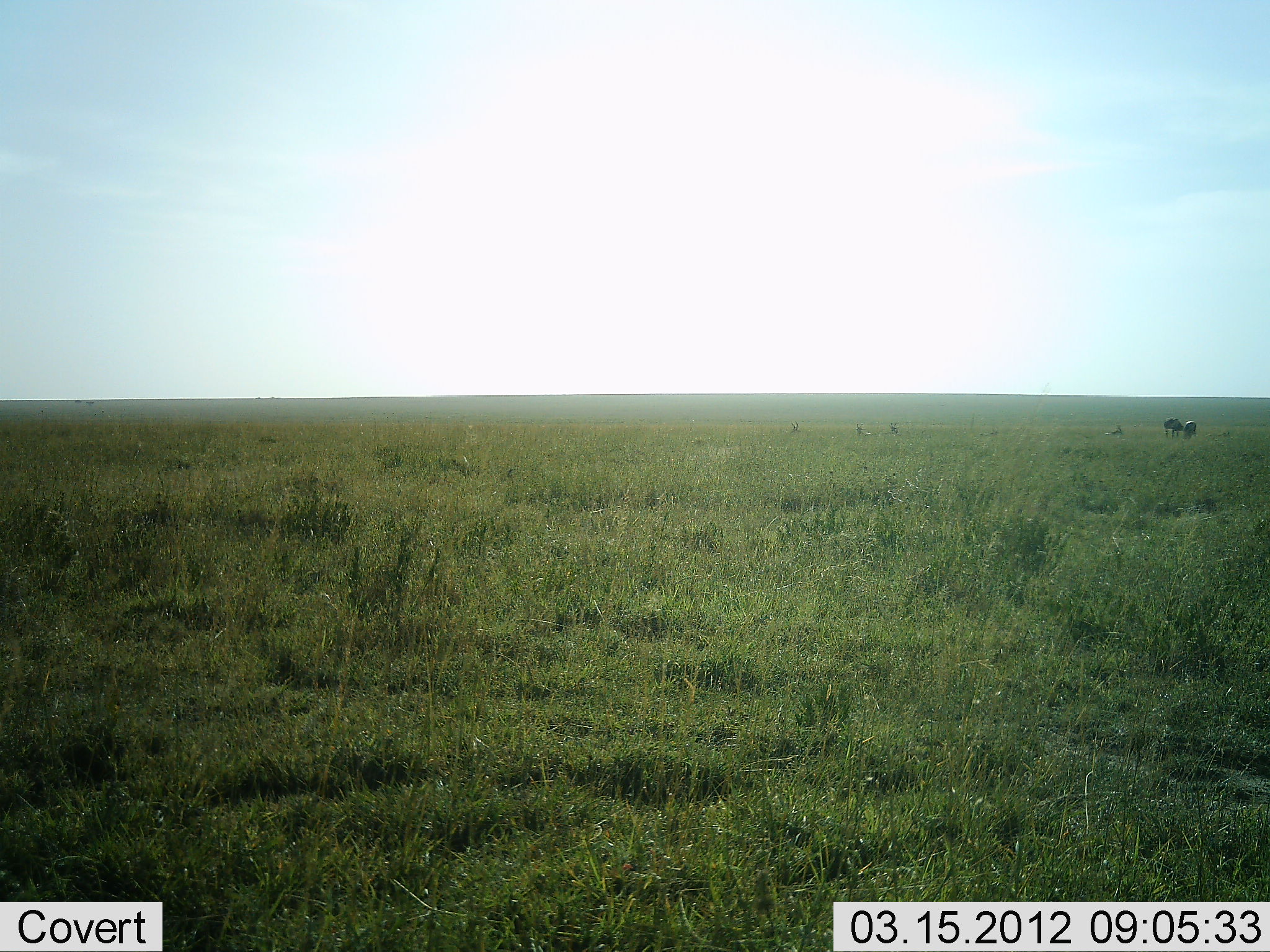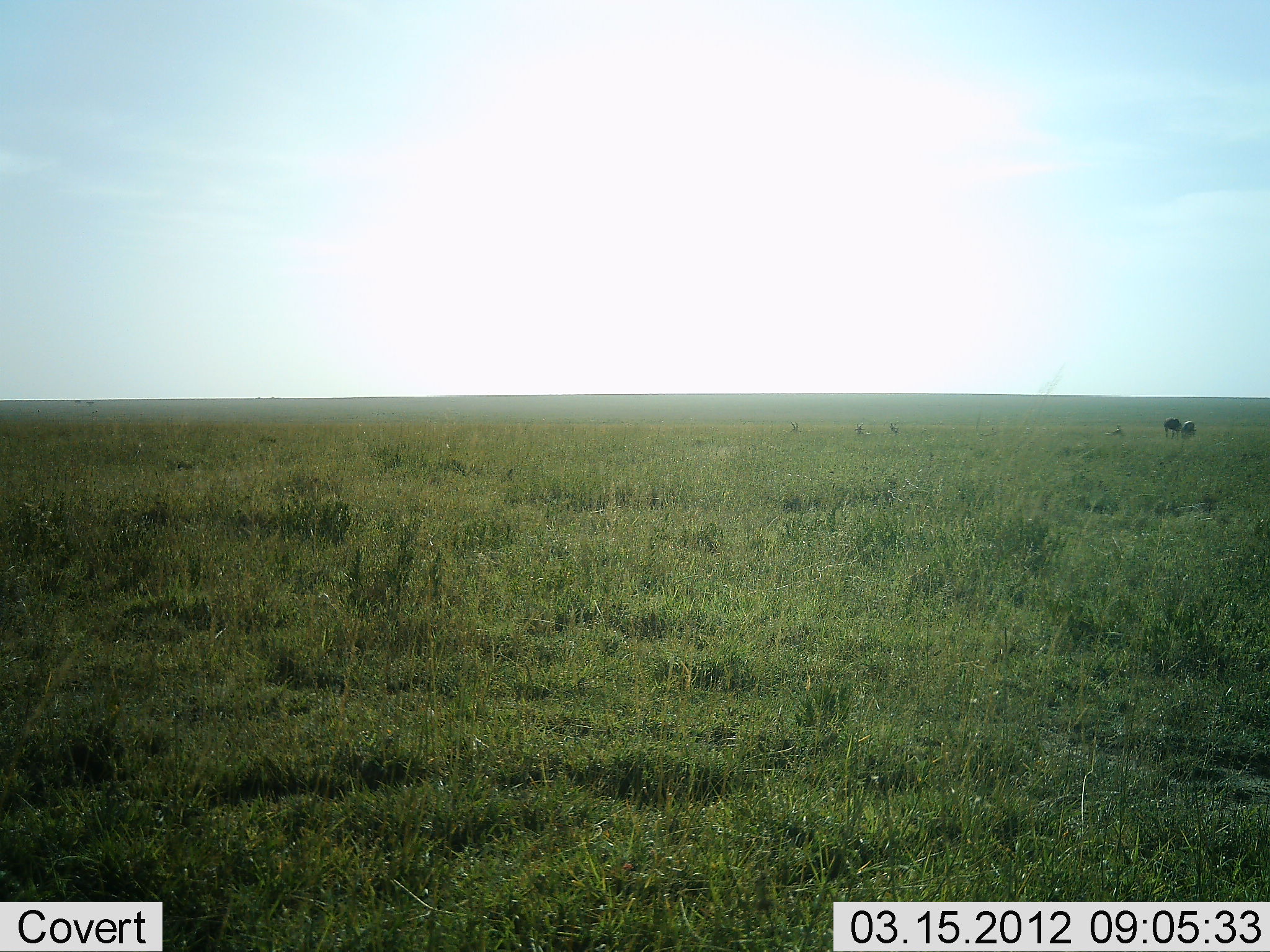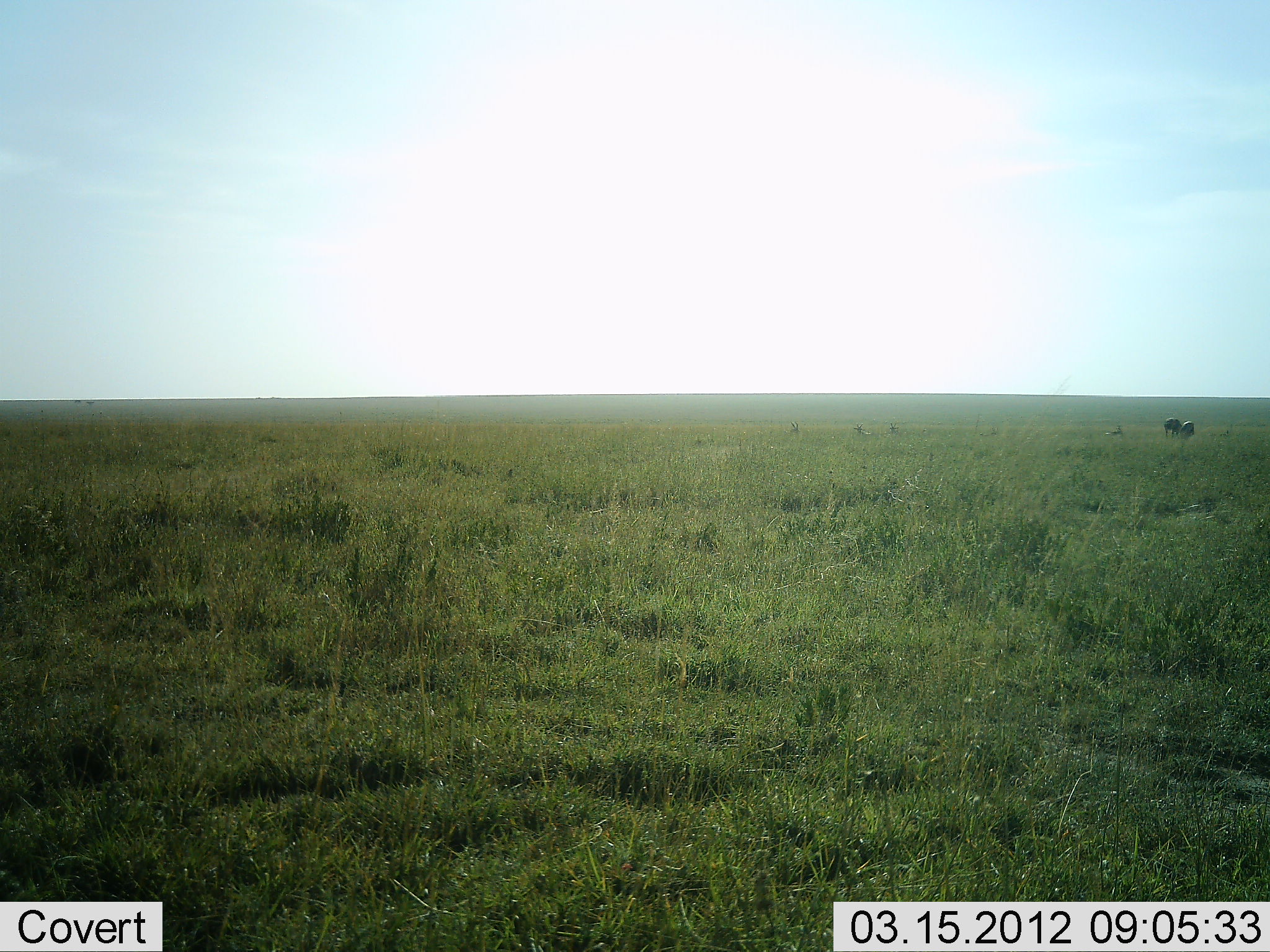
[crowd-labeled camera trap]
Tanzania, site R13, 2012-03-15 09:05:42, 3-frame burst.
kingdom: Animalia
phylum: Chordata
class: Mammalia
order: Artiodactyla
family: Bovidae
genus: Connochaetes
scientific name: Connochaetes taurinus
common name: blue wildebeest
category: wildebeest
Wildebeest (blue wildebeest) (Connochaetes taurinus), count 2. Behavior (volunteer vote fractions): standing 35%, resting 0%, moving 12%, interacting 0%. Young present (vote fraction): 0%. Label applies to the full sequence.